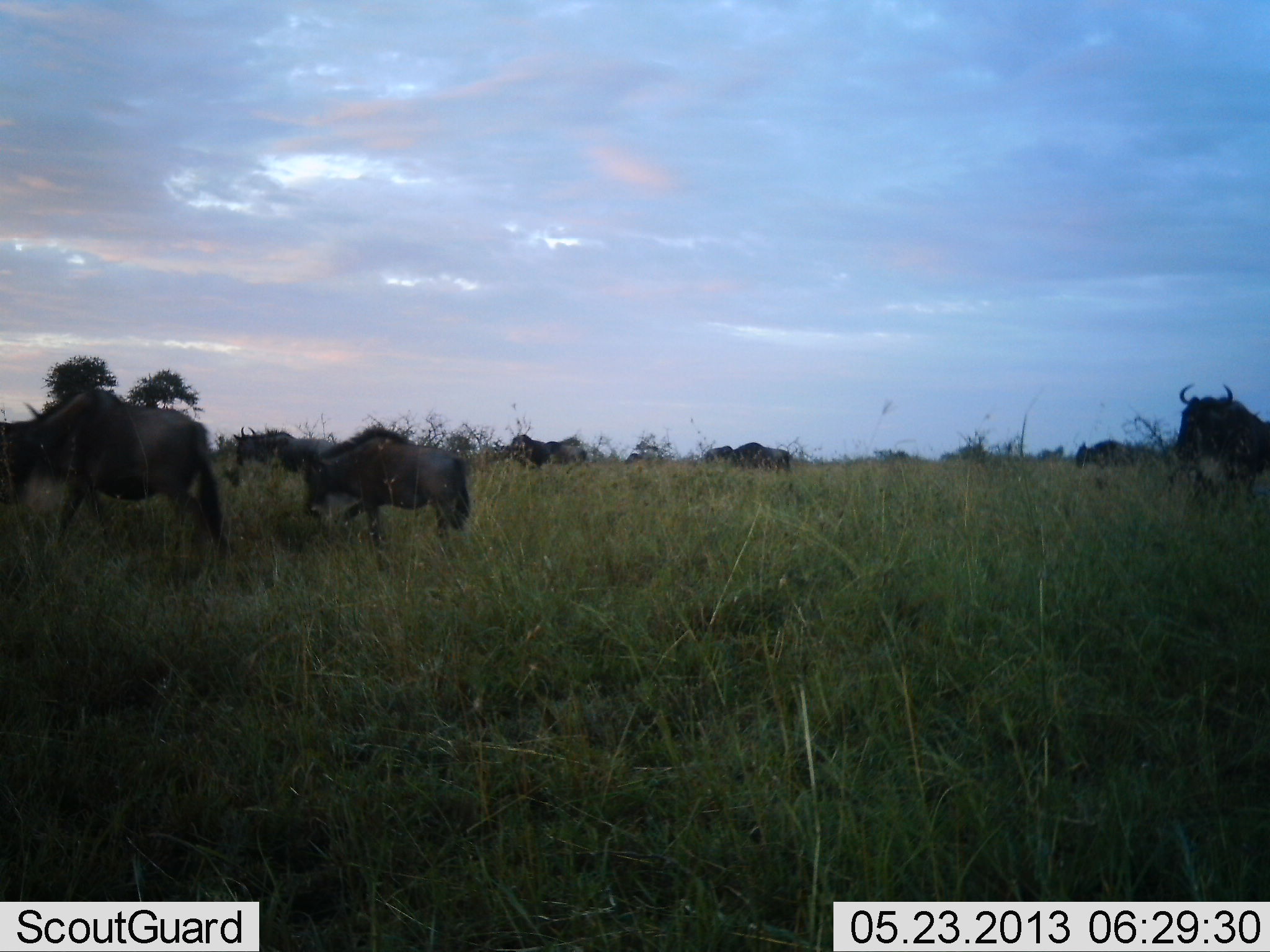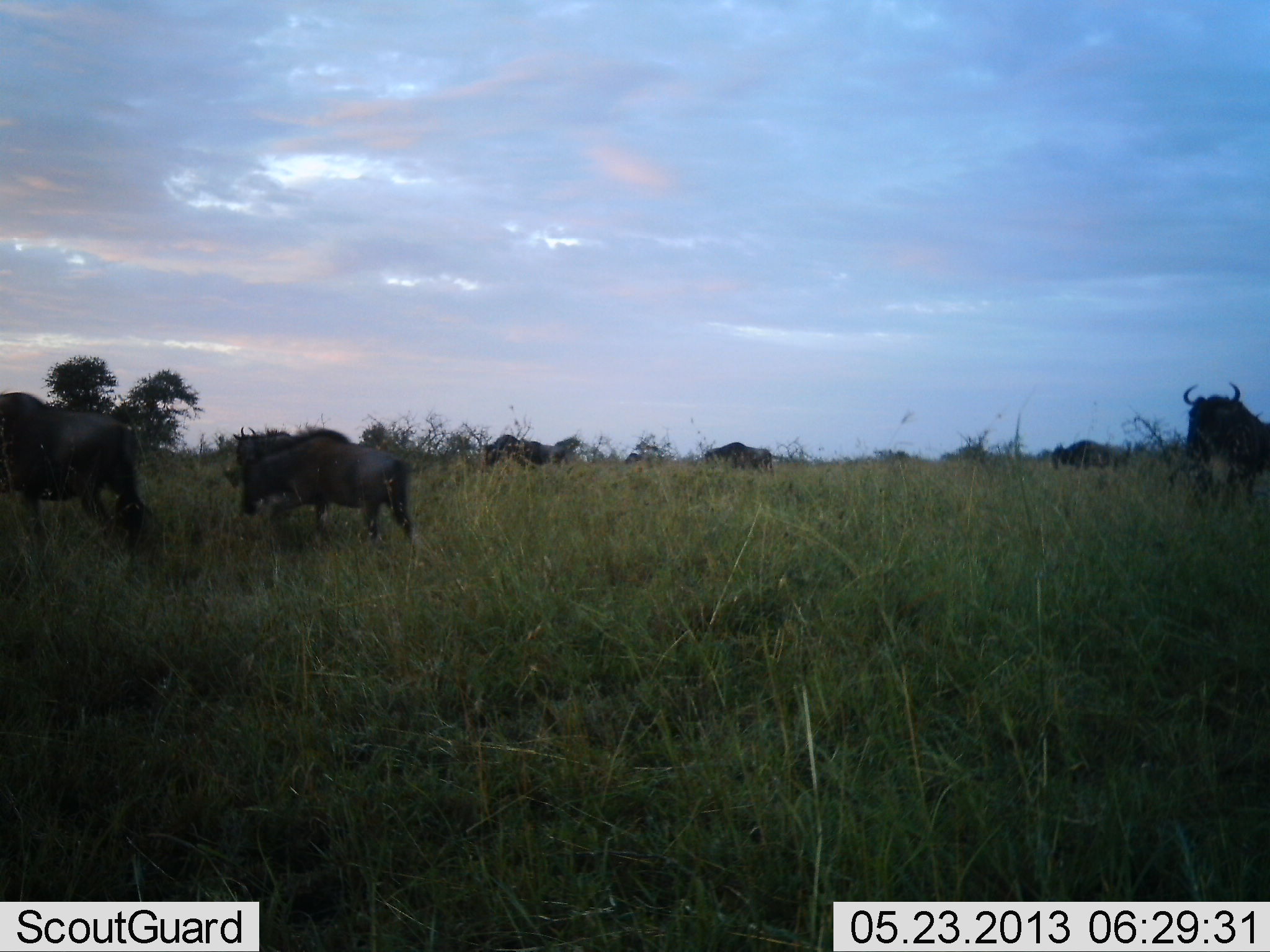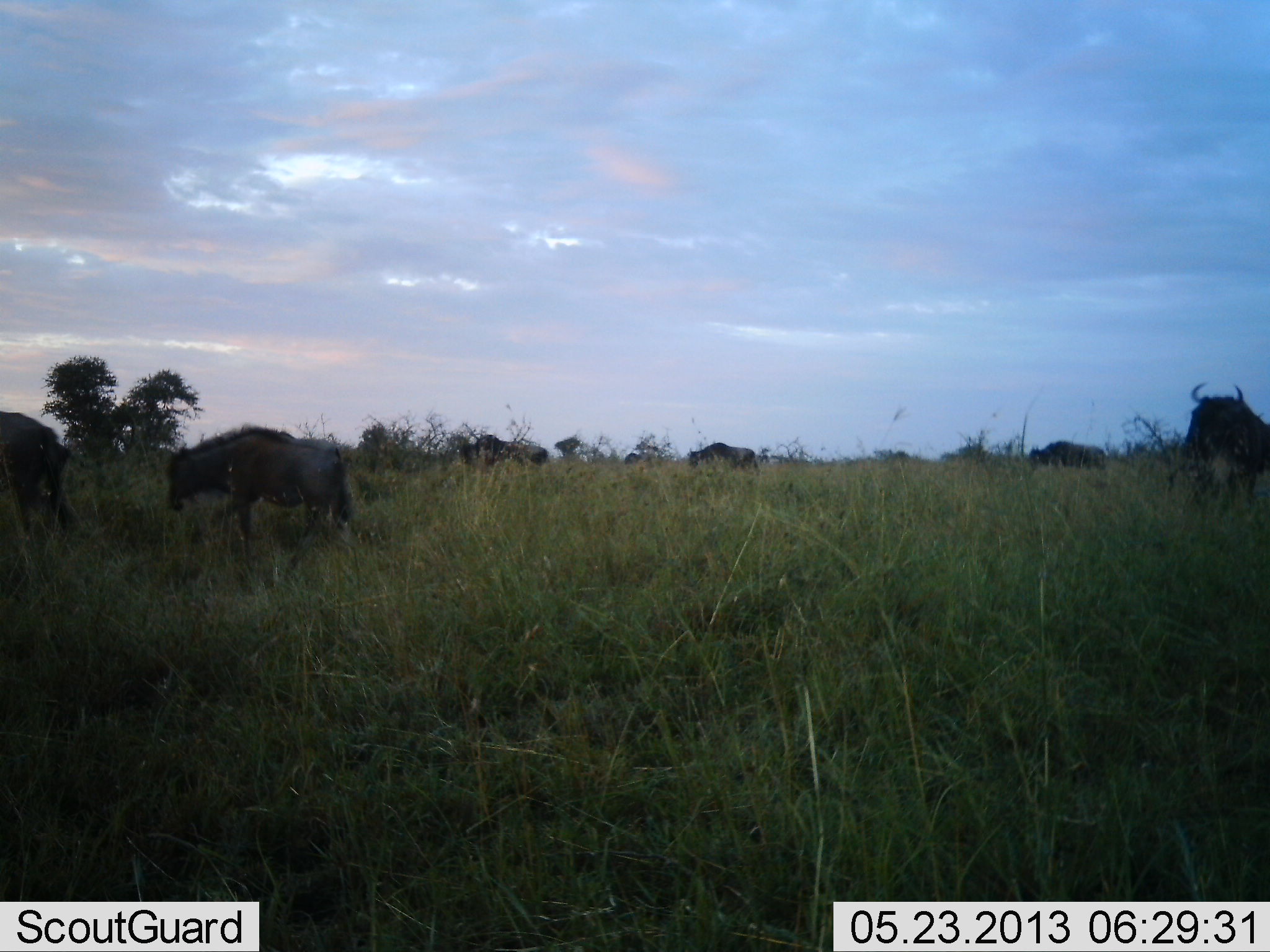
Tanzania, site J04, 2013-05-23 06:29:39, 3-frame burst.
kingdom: Animalia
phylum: Chordata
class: Mammalia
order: Artiodactyla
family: Bovidae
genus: Connochaetes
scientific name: Connochaetes taurinus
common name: blue wildebeest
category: wildebeest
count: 8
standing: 38%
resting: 0%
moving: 96%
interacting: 0%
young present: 12%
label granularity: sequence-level